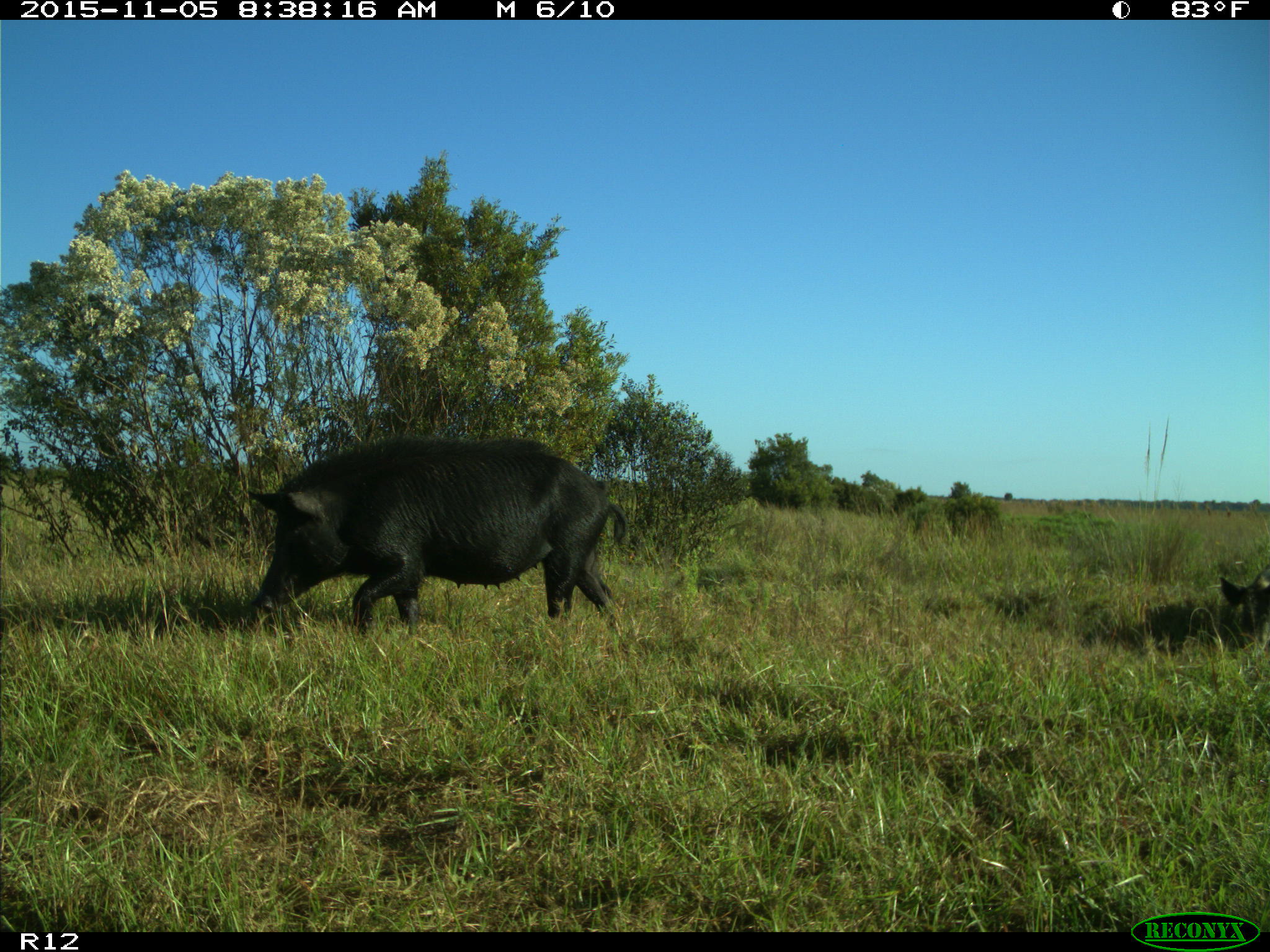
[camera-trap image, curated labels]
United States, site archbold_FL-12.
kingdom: Animalia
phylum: Chordata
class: Mammalia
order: Artiodactyla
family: Suidae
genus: Sus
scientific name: Sus scrofa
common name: wild boar